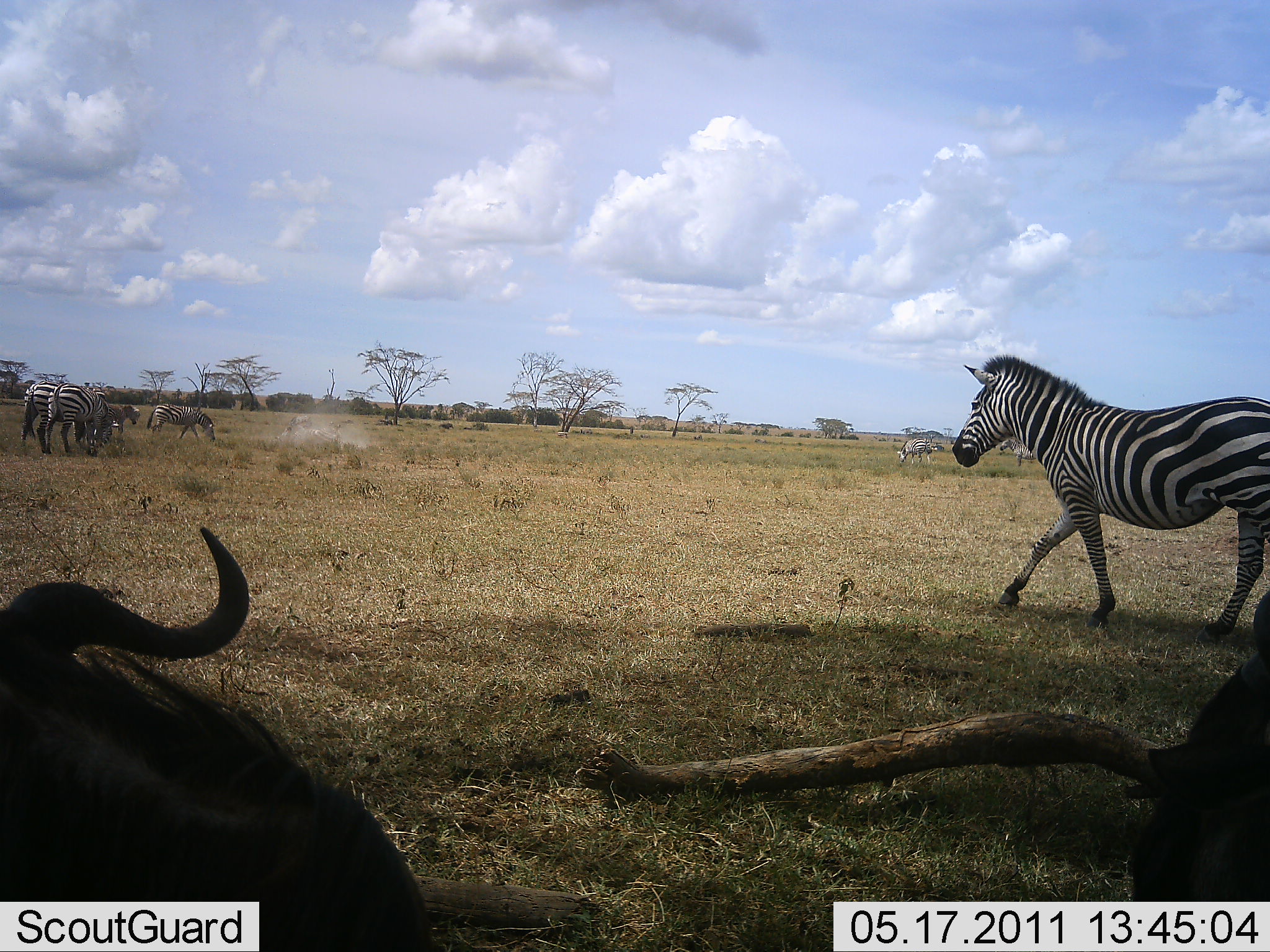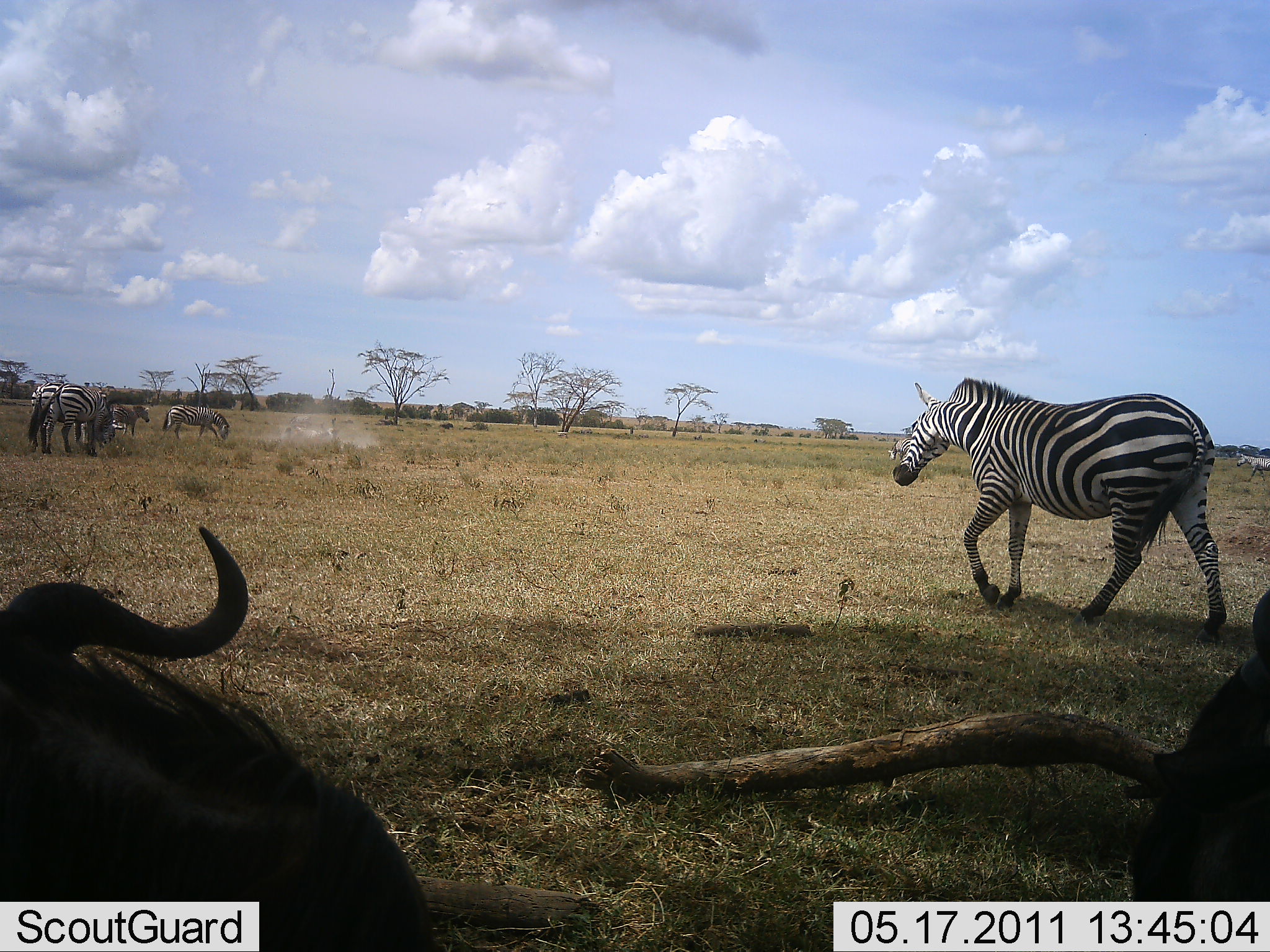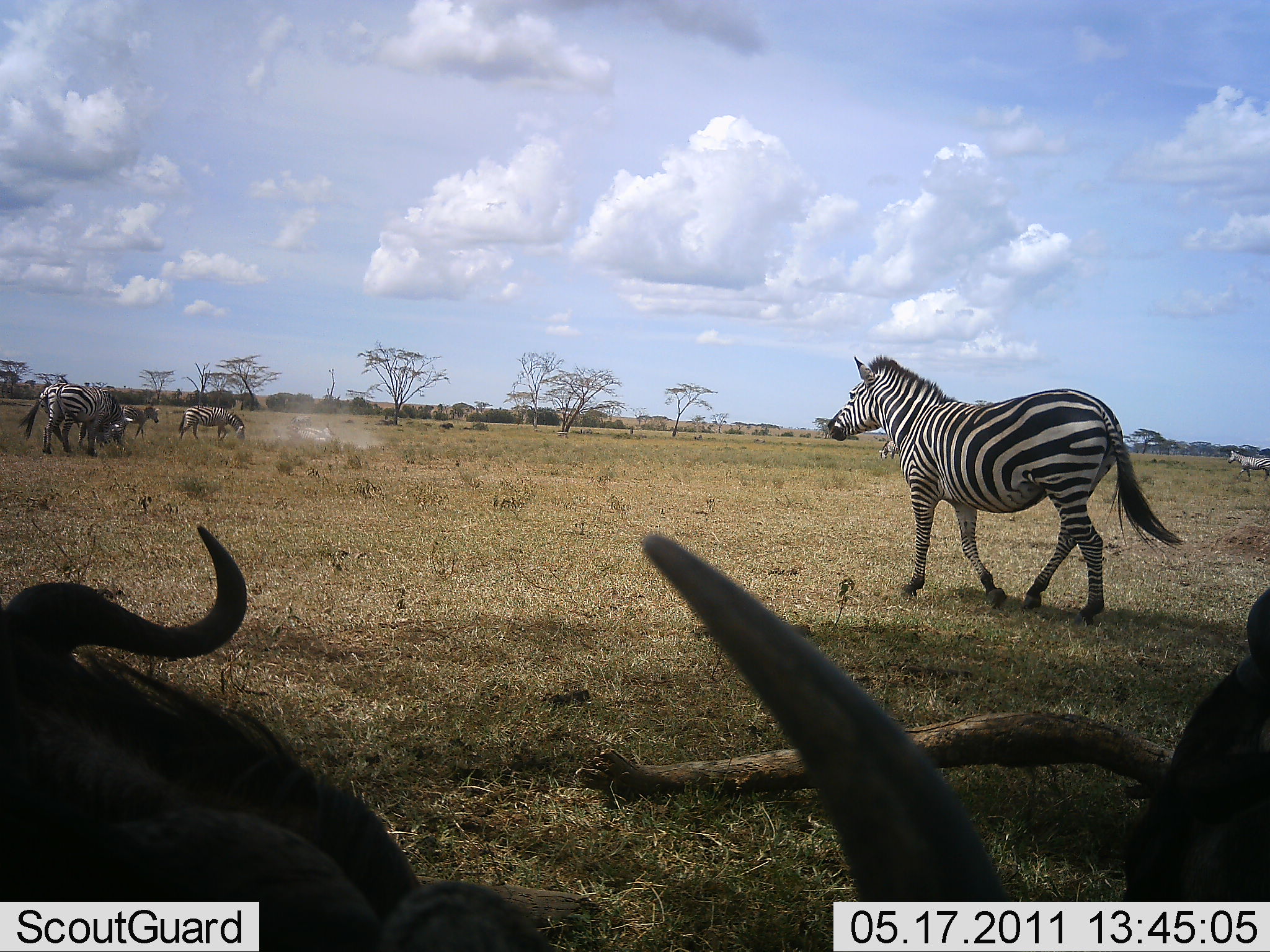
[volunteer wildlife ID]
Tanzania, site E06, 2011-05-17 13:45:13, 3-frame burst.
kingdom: Animalia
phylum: Chordata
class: Mammalia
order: Artiodactyla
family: Bovidae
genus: Connochaetes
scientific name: Connochaetes taurinus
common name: blue wildebeest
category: wildebeest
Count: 2.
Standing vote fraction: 29%.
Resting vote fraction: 86%.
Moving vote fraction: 7%.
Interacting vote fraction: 7%.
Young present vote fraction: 0%.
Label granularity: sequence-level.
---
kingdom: Animalia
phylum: Chordata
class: Mammalia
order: Perissodactyla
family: Equidae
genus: Equus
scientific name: Equus quagga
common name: plains zebra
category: zebra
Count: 6.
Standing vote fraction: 14%.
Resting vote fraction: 7%.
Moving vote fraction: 100%.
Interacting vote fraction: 7%.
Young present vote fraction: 7%.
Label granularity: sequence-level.